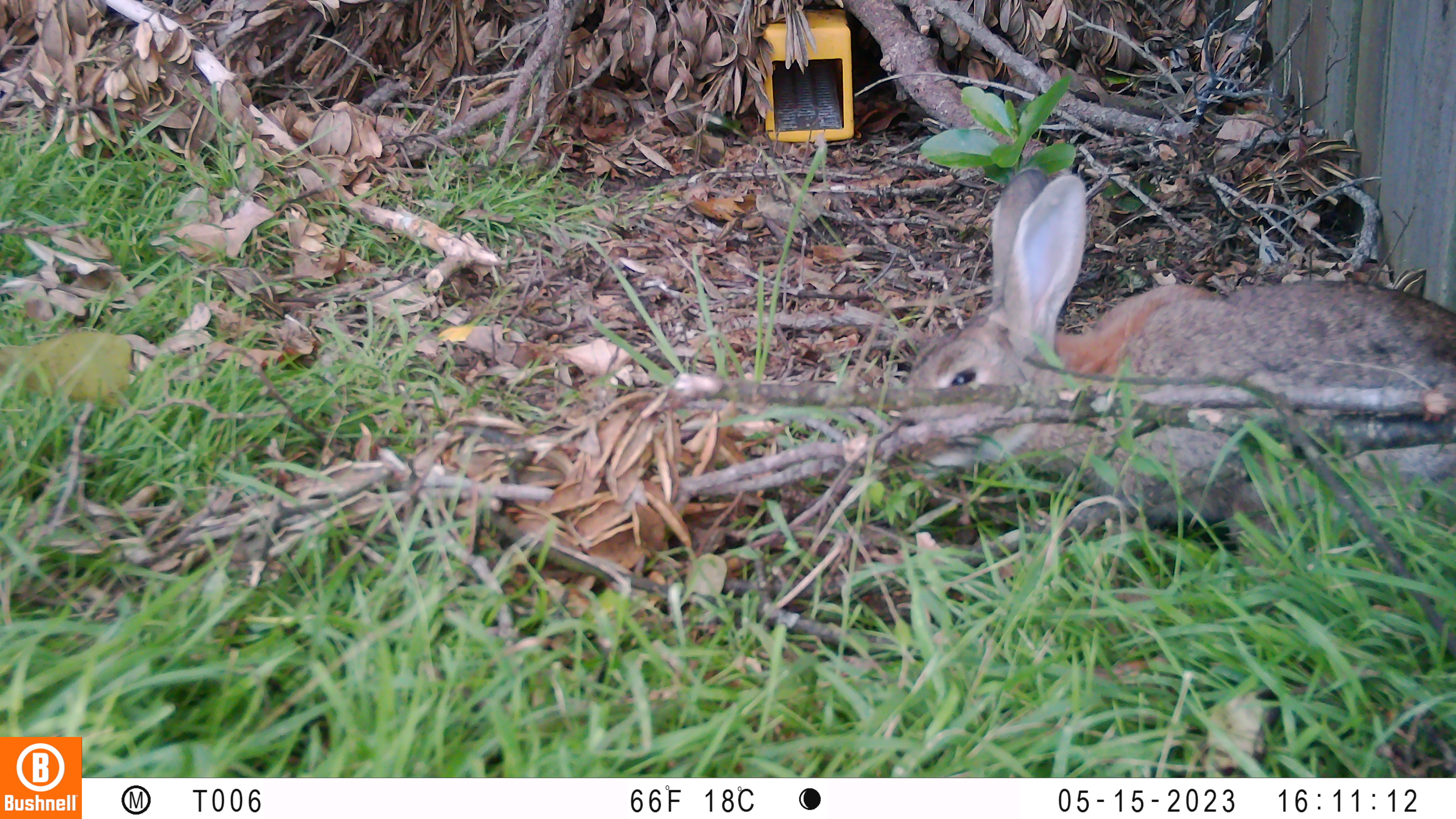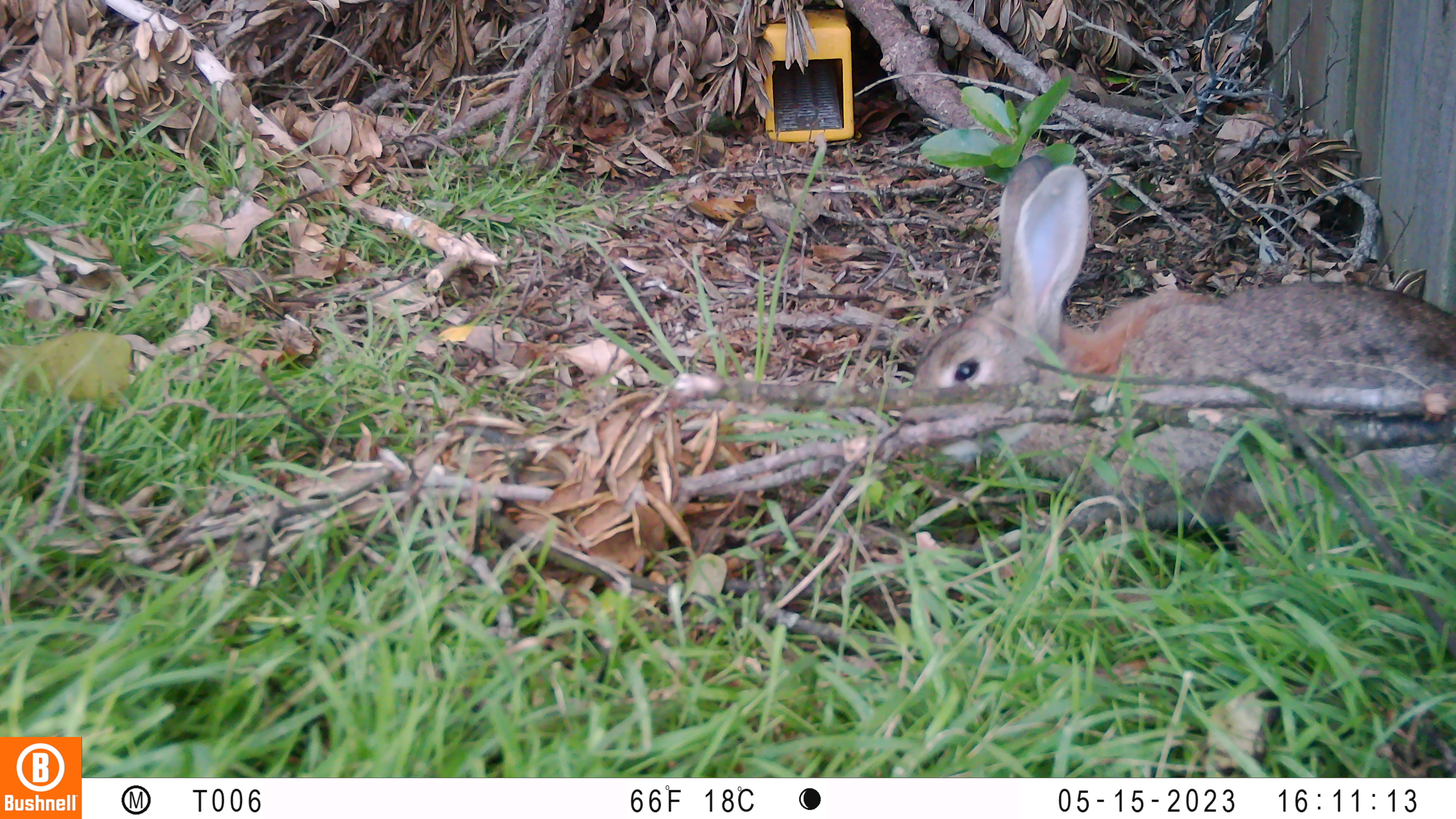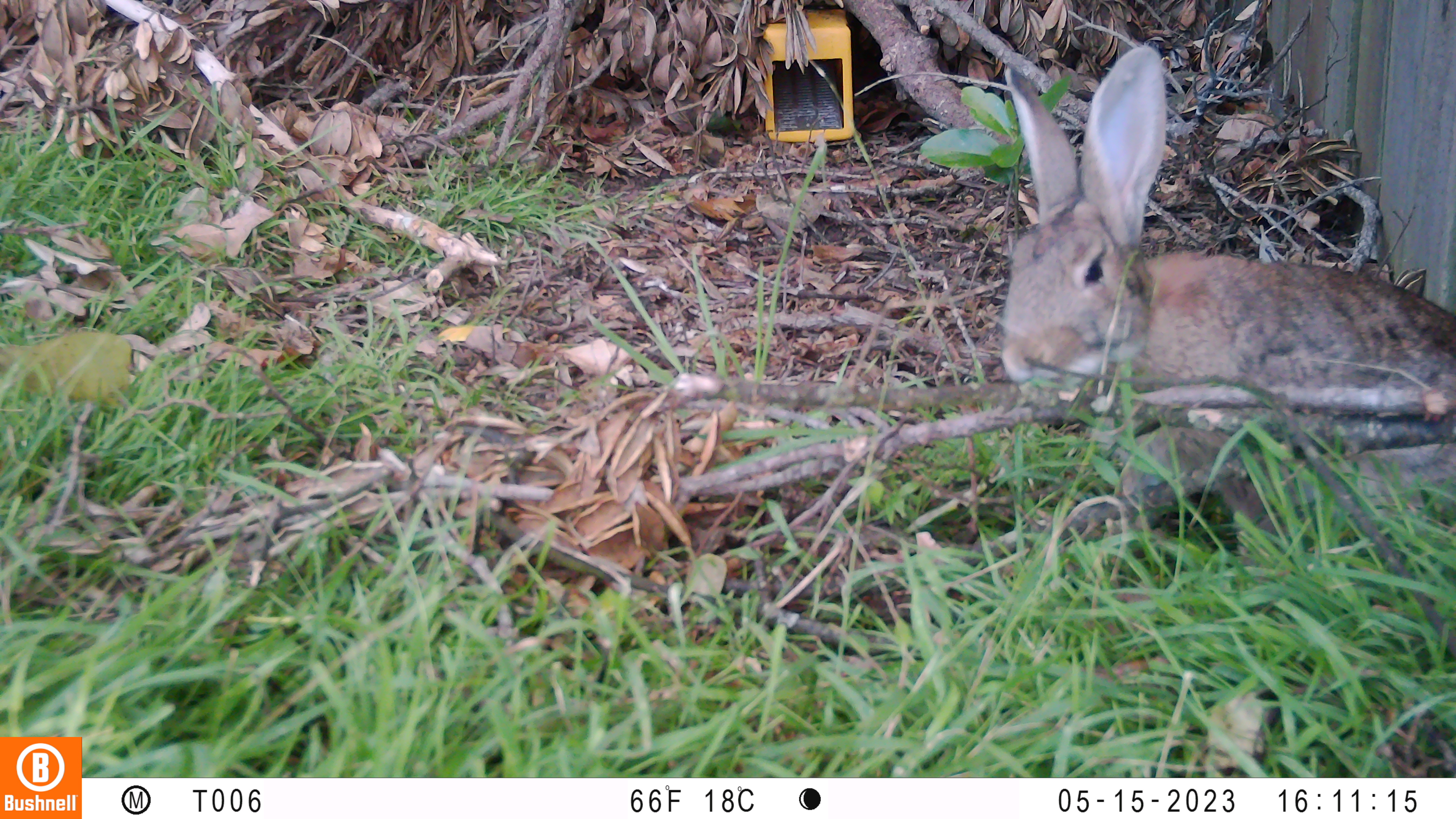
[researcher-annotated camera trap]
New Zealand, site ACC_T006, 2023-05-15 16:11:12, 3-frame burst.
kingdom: Animalia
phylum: Chordata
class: Mammalia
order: Lagomorpha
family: Leporidae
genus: Oryctolagus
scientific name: Oryctolagus cuniculus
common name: european rabbit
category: rabbit